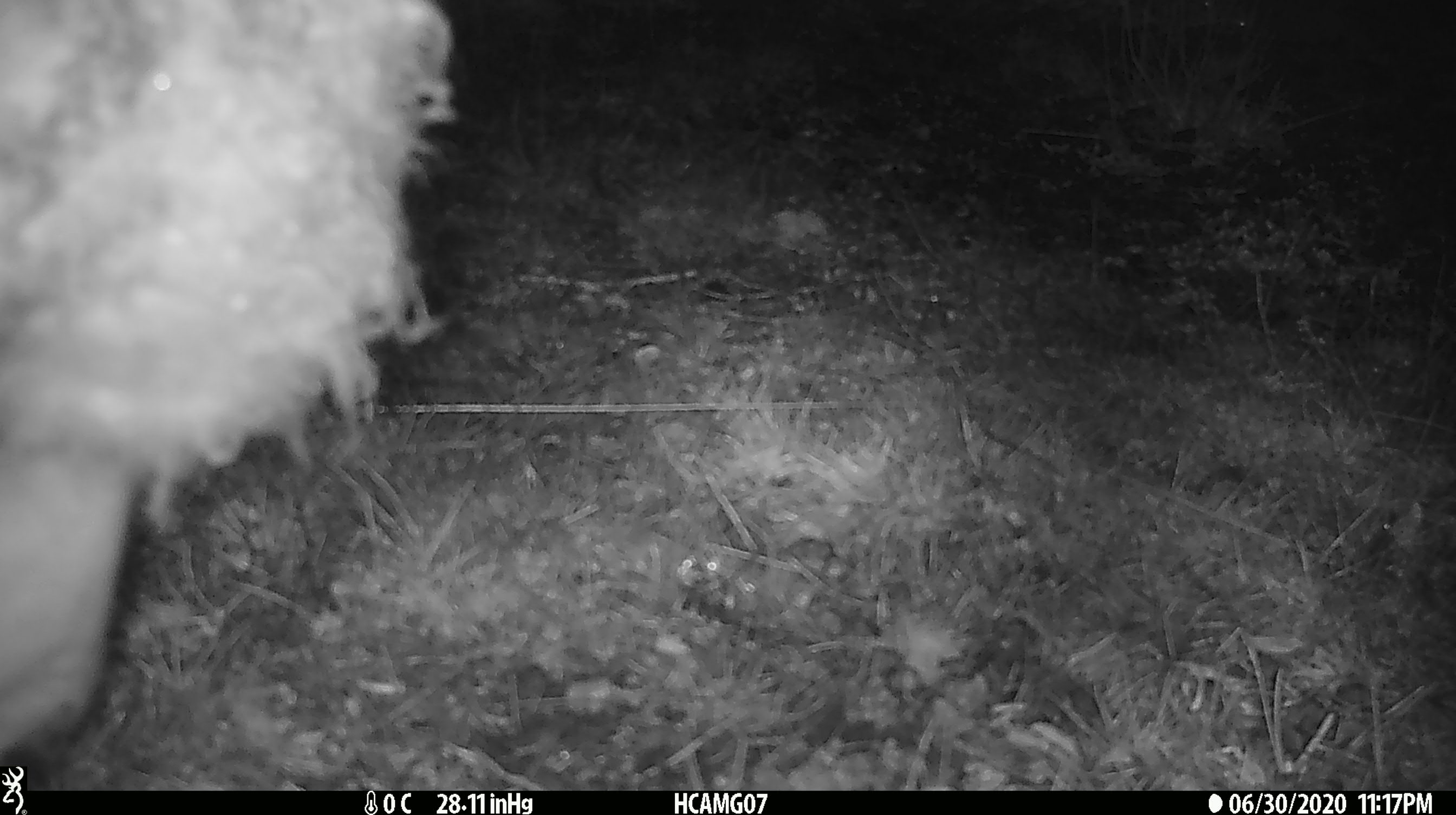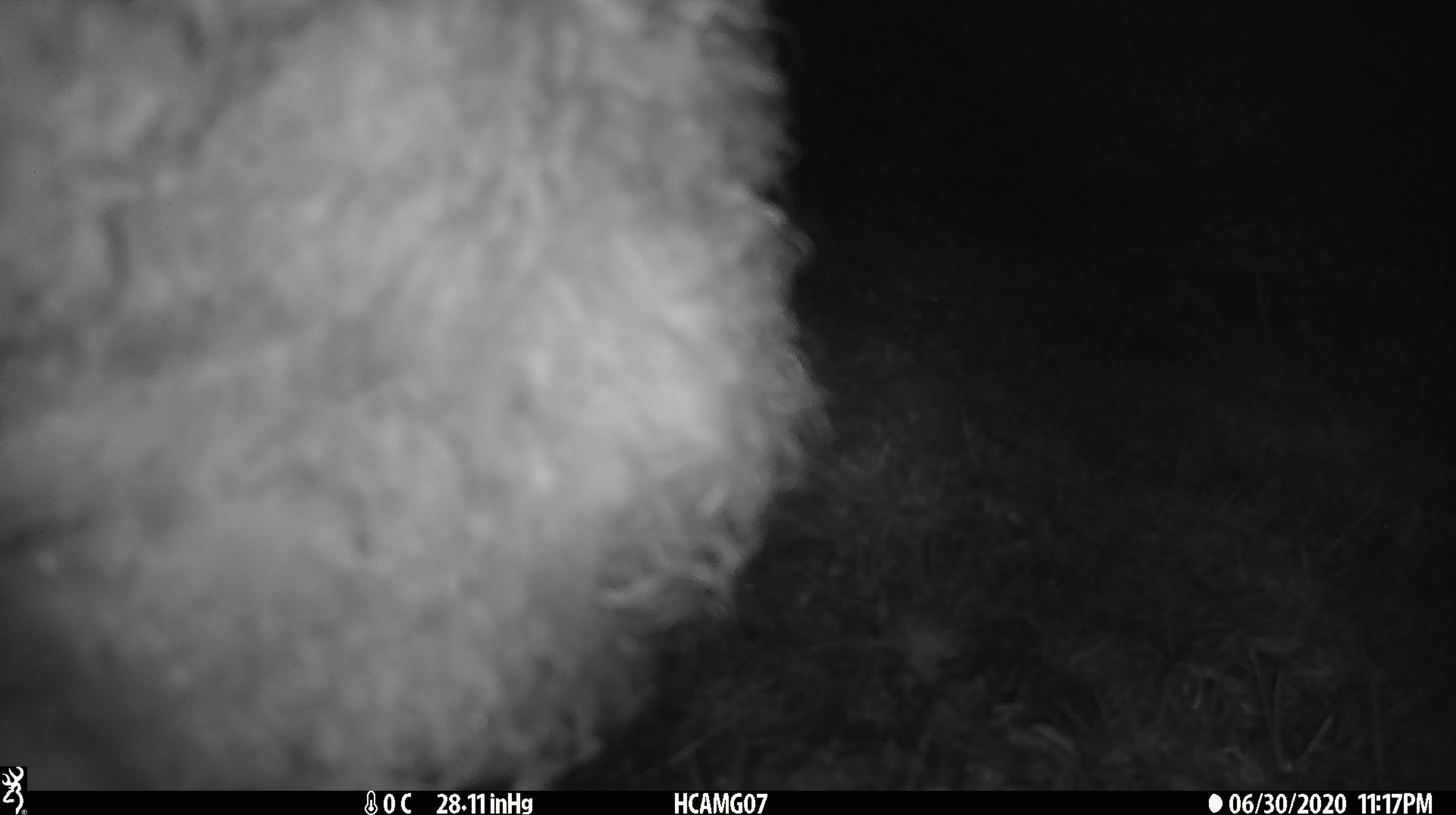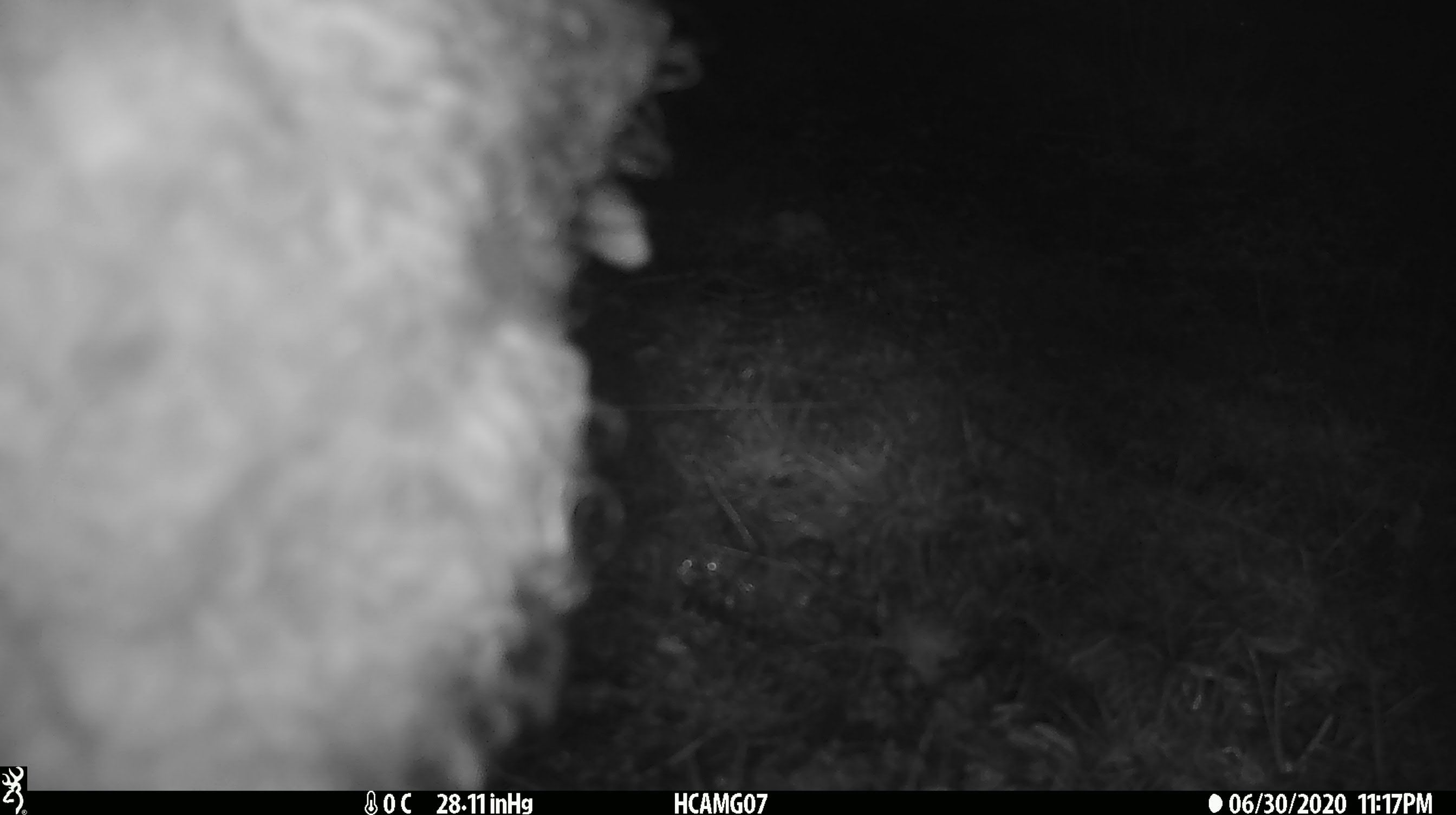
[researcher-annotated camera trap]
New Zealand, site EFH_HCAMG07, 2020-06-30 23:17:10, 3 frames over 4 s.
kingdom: Animalia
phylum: Chordata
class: Mammalia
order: Artiodactyla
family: Bovidae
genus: Ovis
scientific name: Ovis aries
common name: domestic sheep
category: sheep